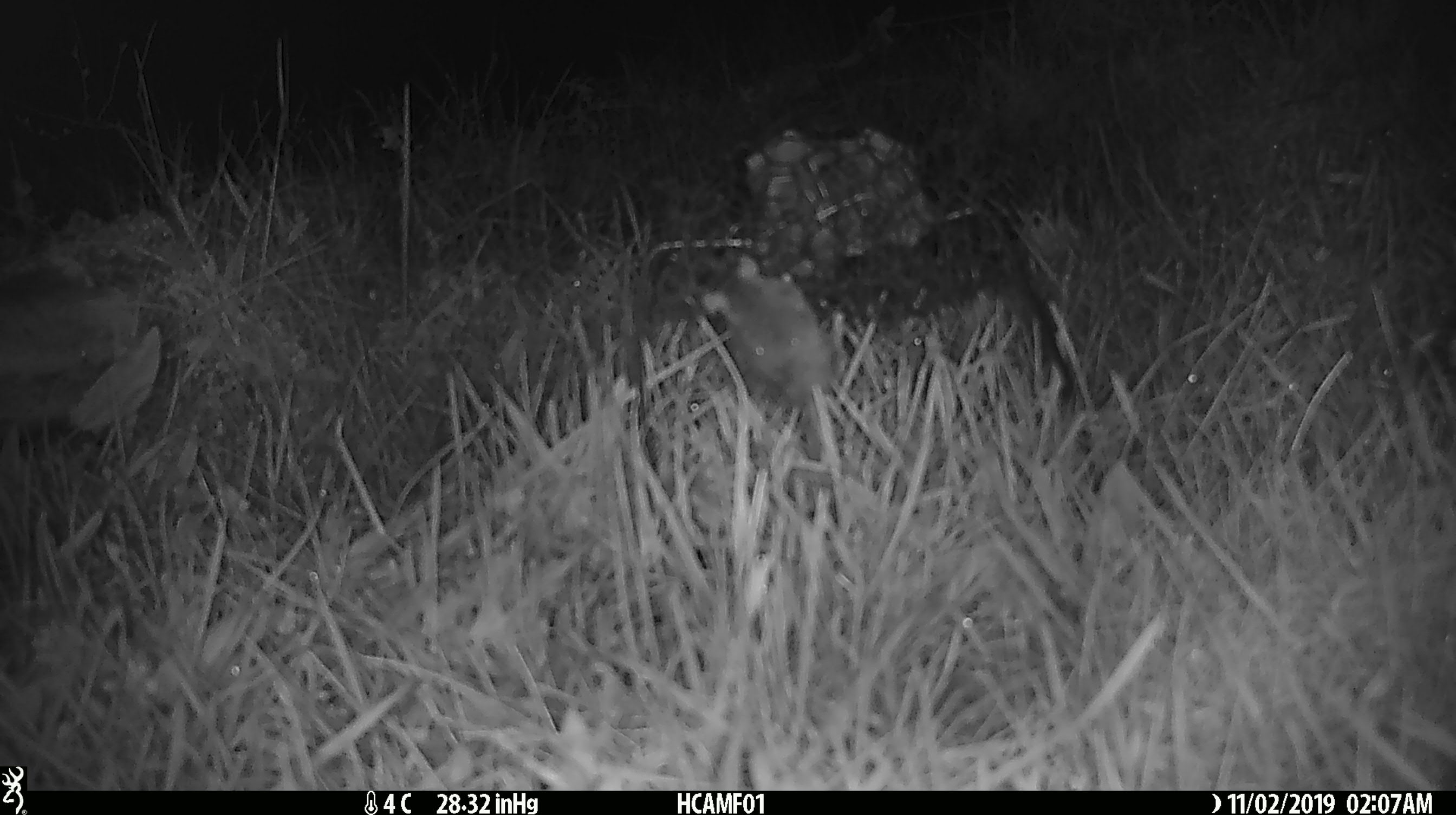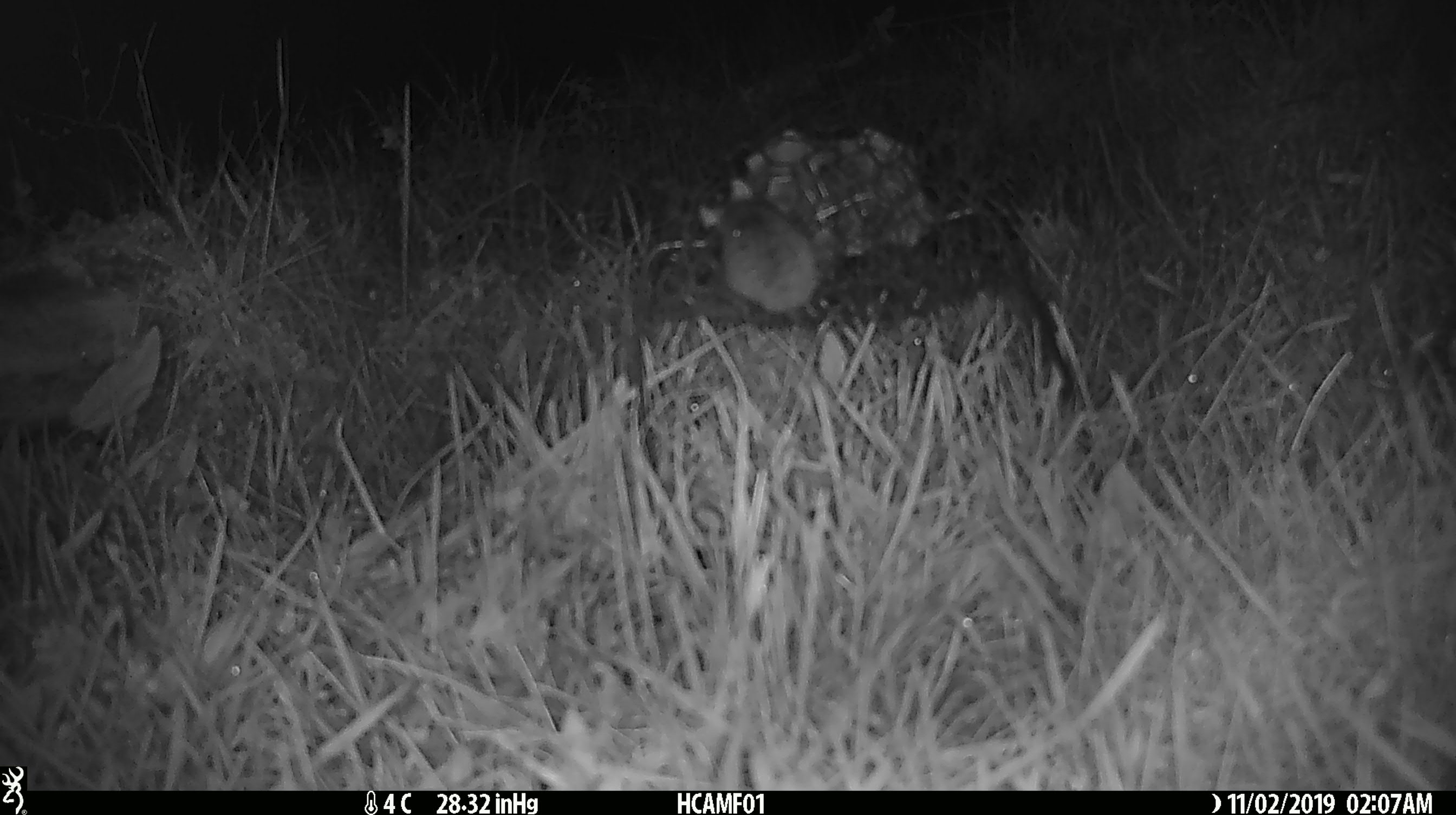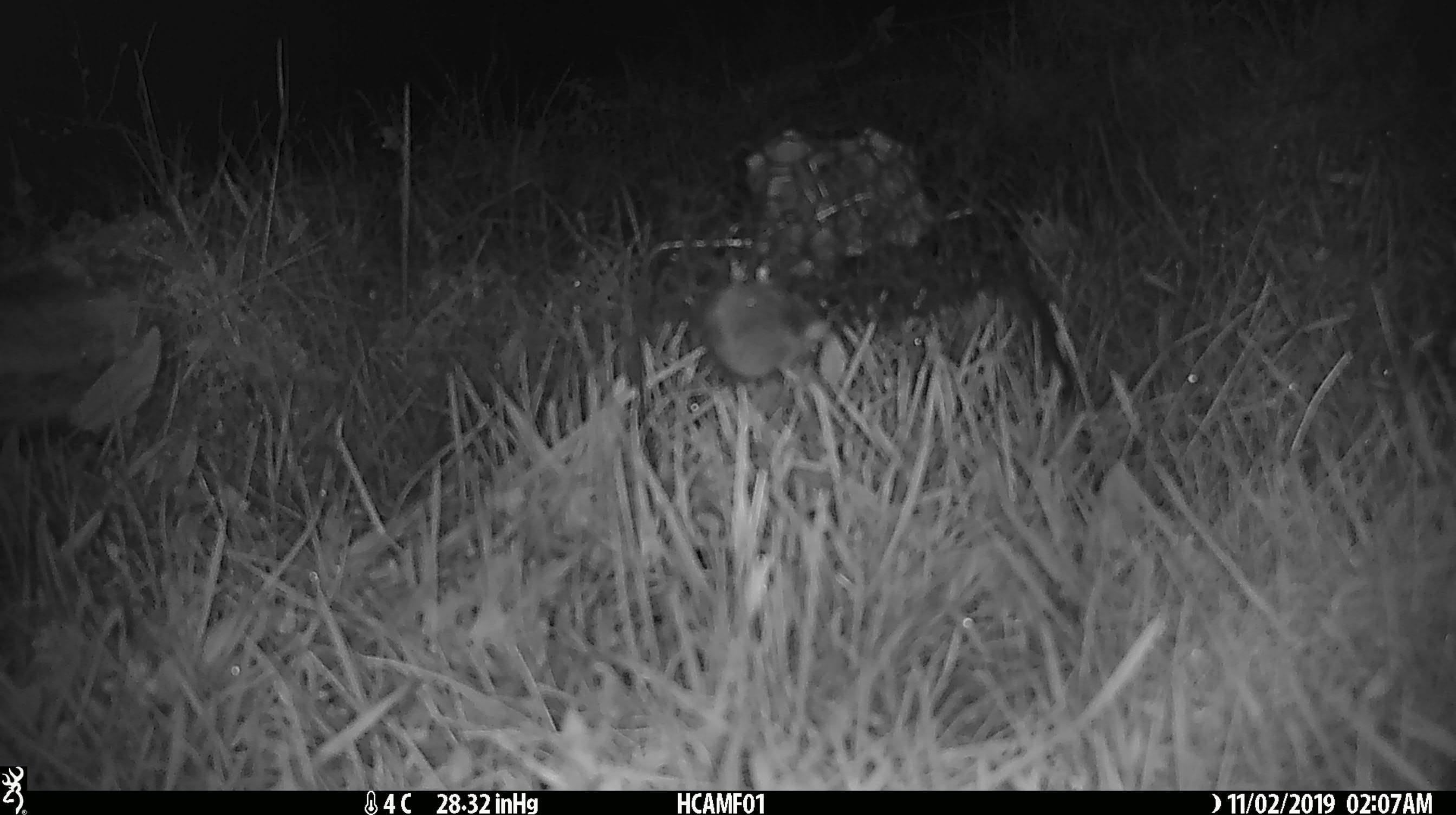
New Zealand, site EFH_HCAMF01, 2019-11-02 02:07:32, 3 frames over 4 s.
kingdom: Animalia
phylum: Chordata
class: Mammalia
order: Rodentia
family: Muridae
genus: Mus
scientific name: Mus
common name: mouse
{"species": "mouse (Mus)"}